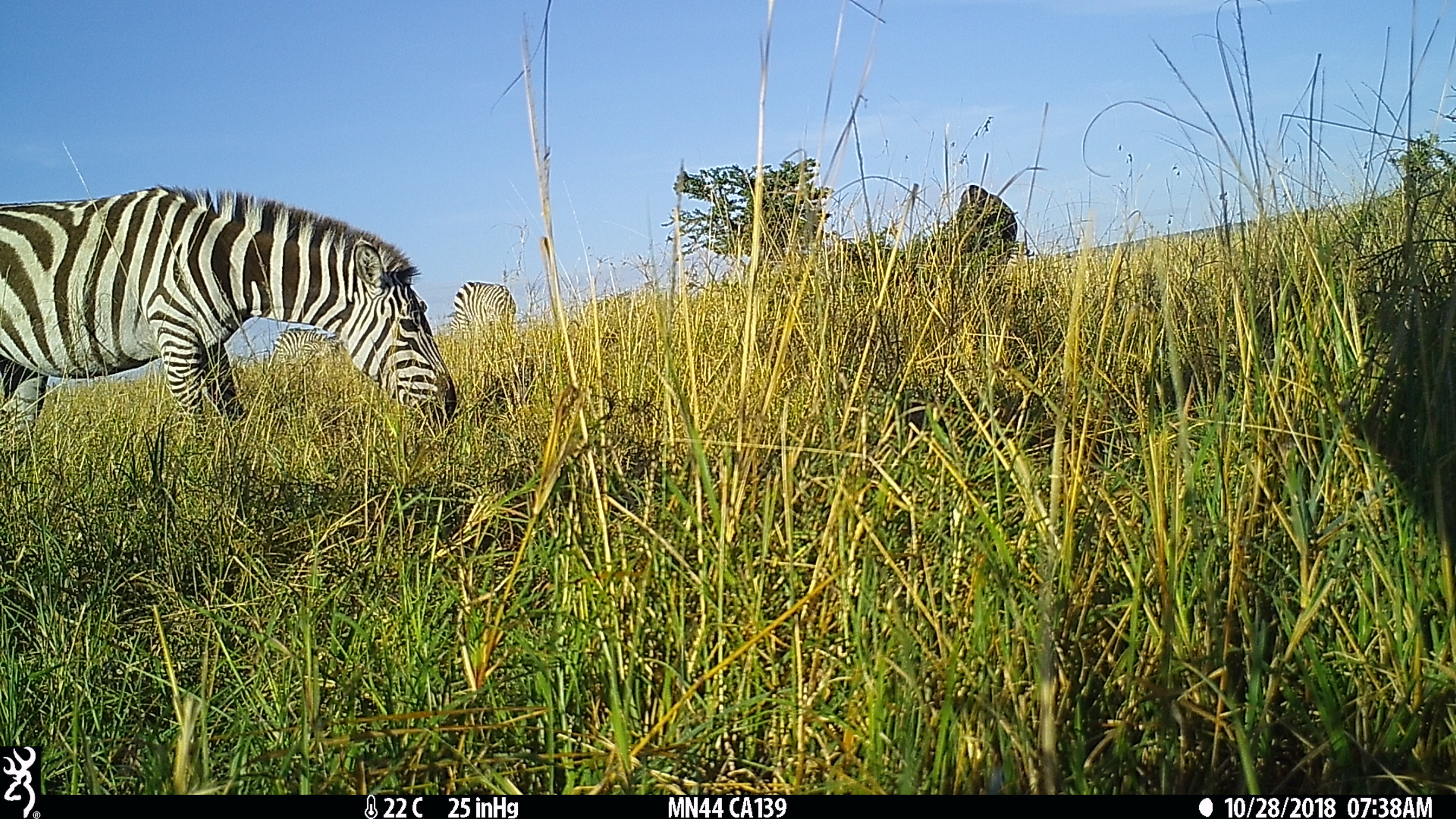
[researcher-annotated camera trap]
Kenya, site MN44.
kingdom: Animalia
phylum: Chordata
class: Mammalia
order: Perissodactyla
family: Equidae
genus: Equus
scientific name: Equus quagga burchellii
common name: burchell's zebra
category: zebra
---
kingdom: Animalia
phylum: Chordata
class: Mammalia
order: Artiodactyla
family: Bovidae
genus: Syncerus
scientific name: Syncerus caffer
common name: buffalo